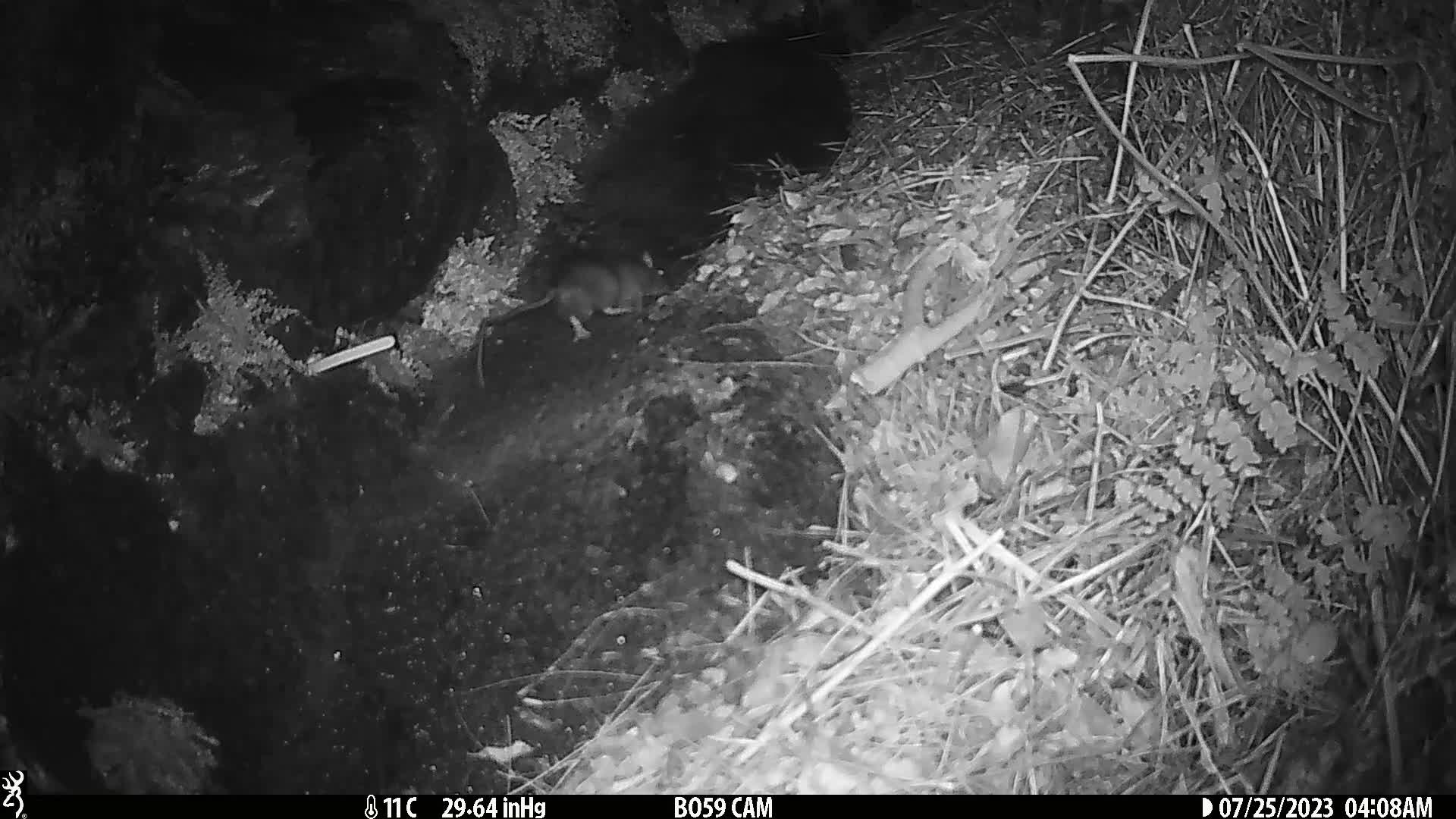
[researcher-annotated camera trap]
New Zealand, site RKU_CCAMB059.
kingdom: Animalia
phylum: Chordata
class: Mammalia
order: Rodentia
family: Muridae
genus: Rattus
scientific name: Rattus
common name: rat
Rat (Rattus).